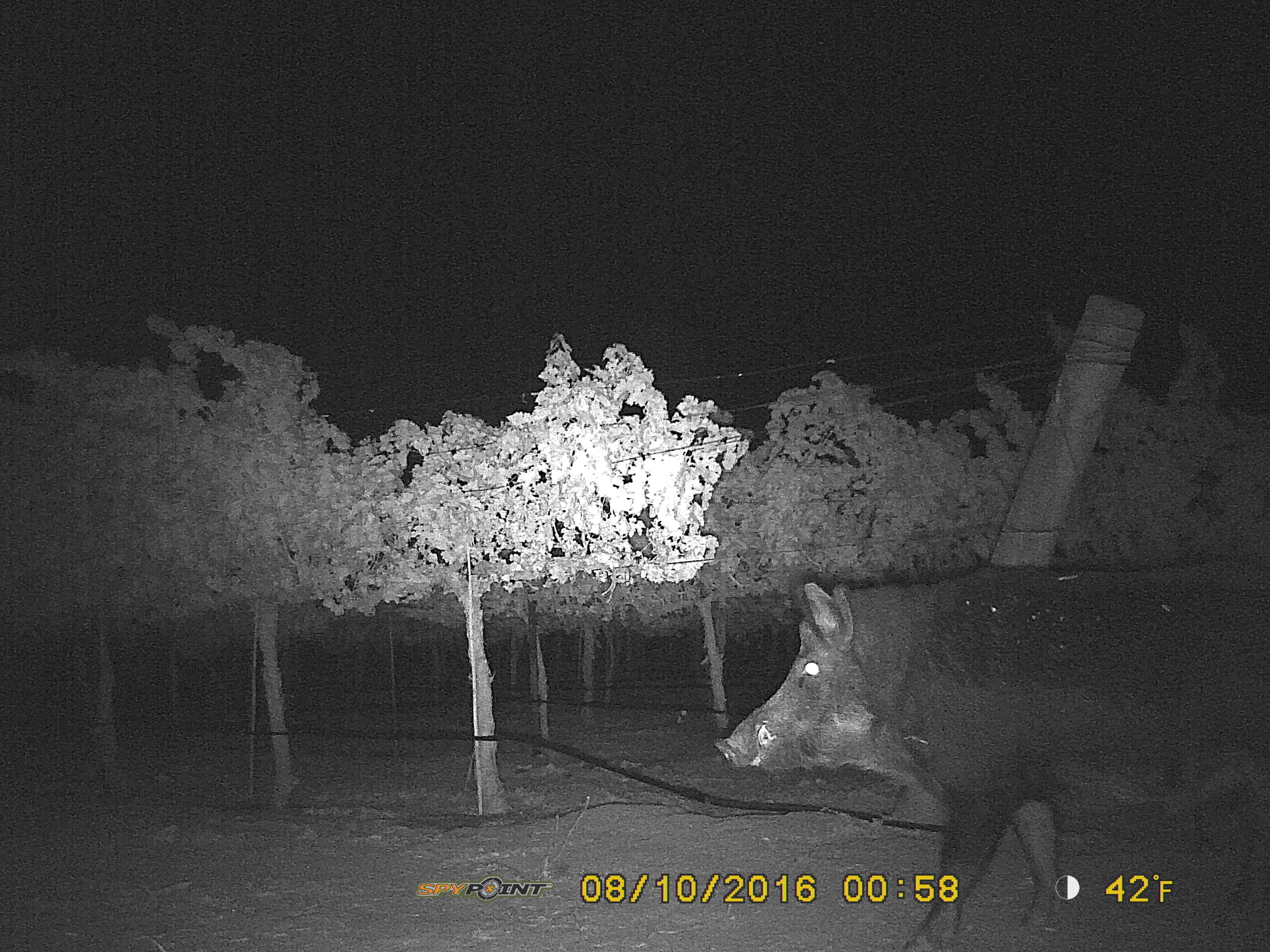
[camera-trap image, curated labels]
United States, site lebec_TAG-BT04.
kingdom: Animalia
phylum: Chordata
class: Mammalia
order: Artiodactyla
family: Suidae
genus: Sus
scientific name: Sus scrofa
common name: wild boar